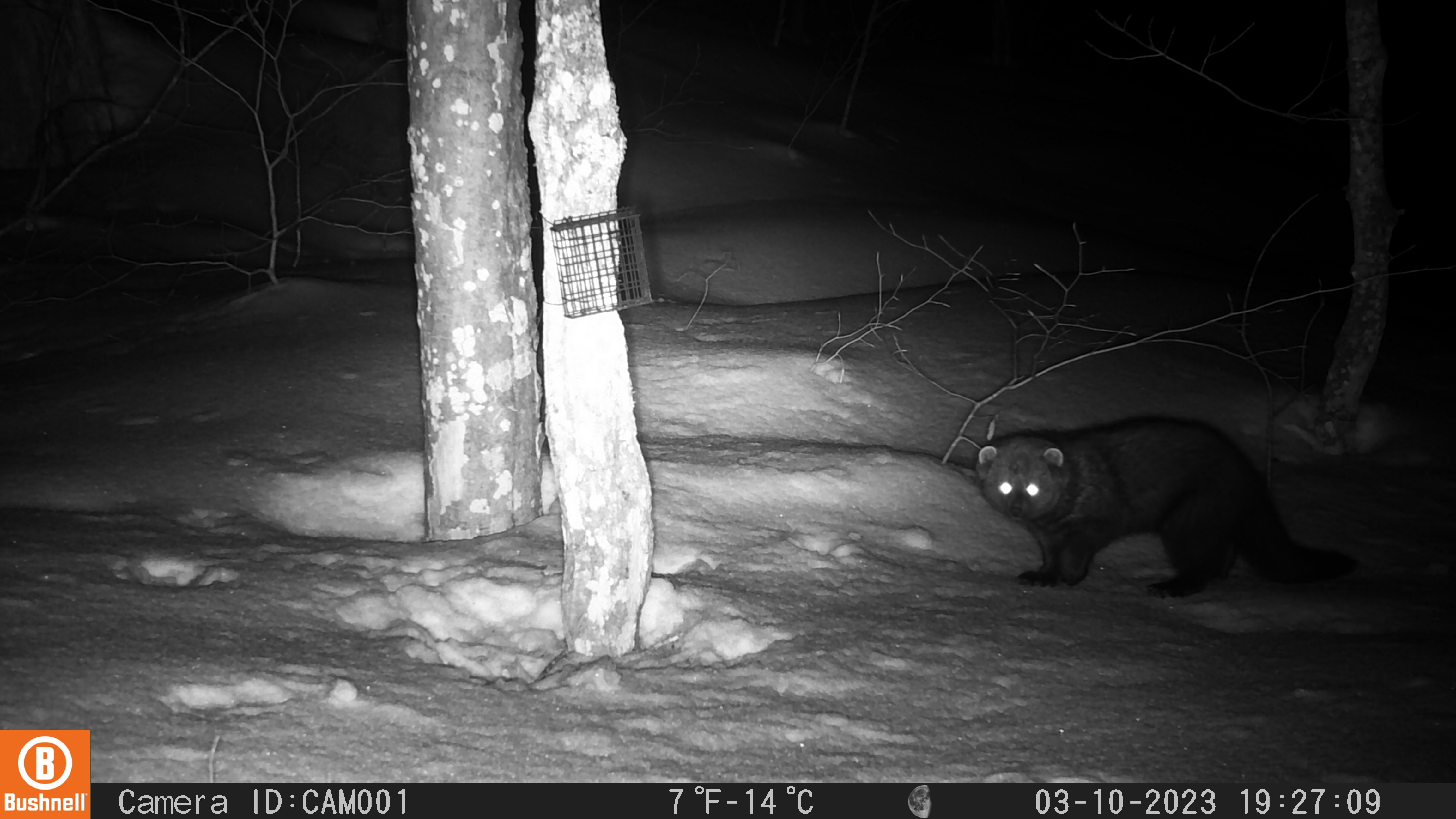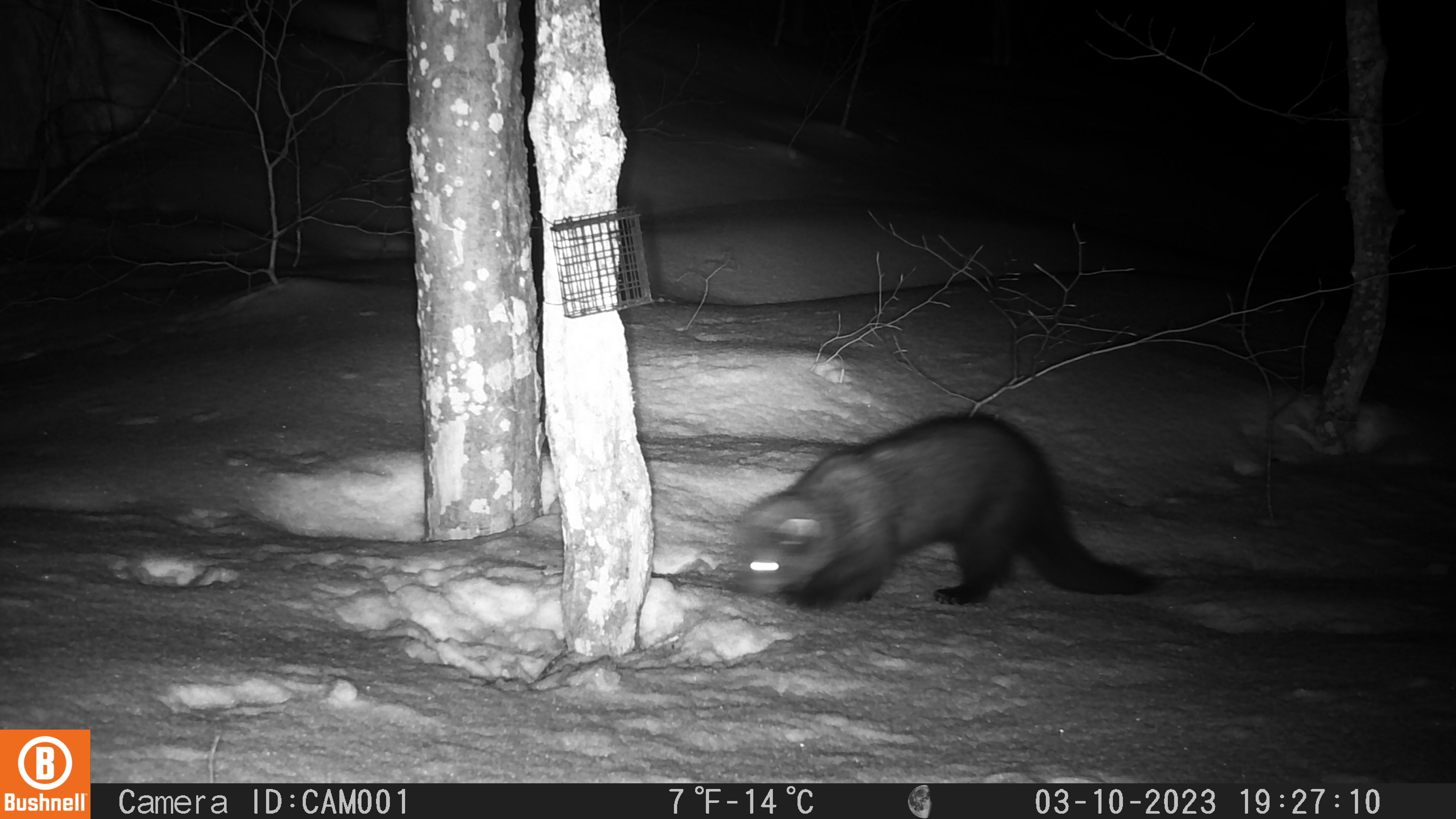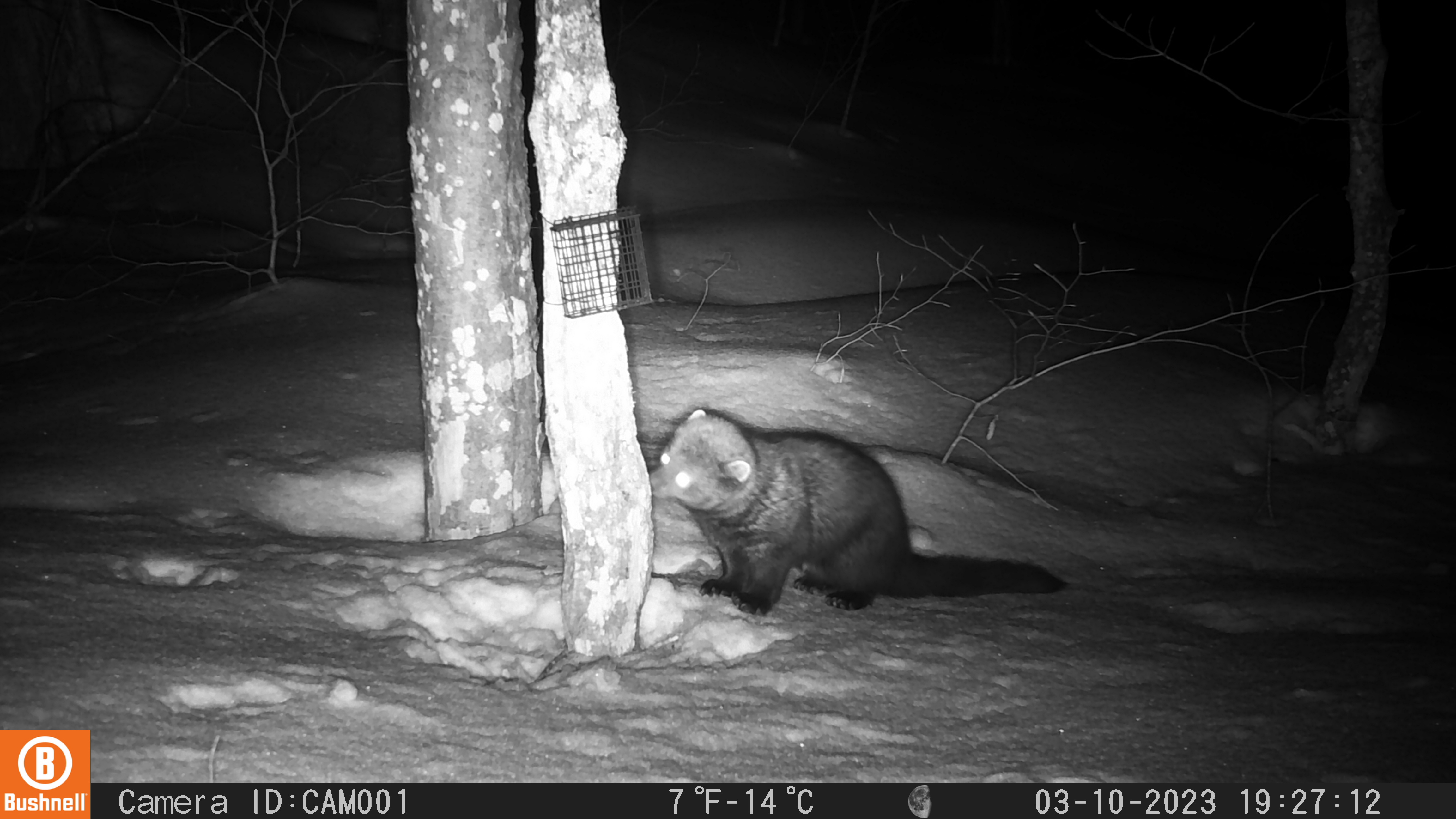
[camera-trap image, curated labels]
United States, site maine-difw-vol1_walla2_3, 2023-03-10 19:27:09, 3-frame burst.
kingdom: Animalia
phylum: Chordata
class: Mammalia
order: Carnivora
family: Mustelidae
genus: Pekania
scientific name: Pekania pennanti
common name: fisher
Fisher (Pekania pennanti).